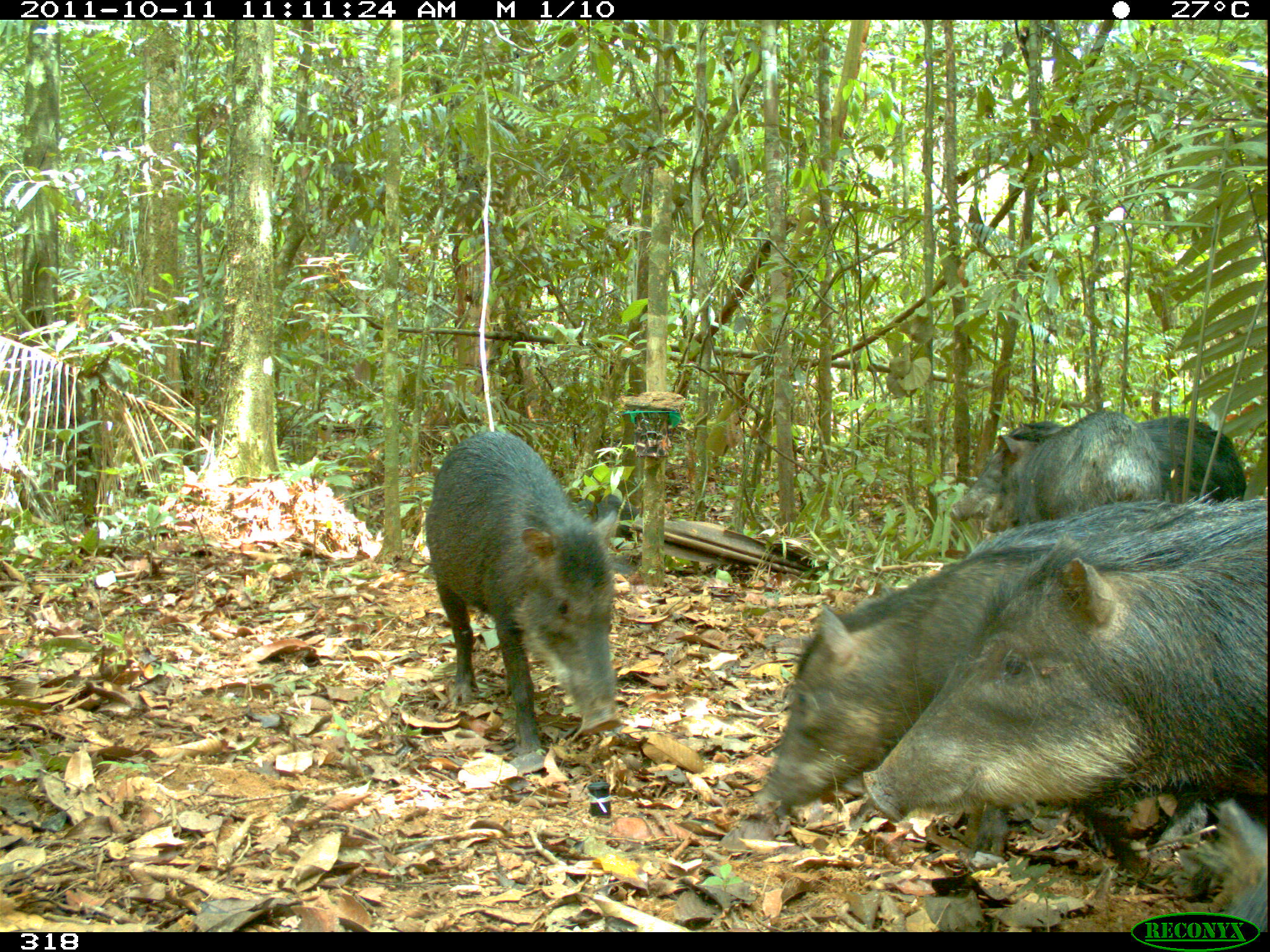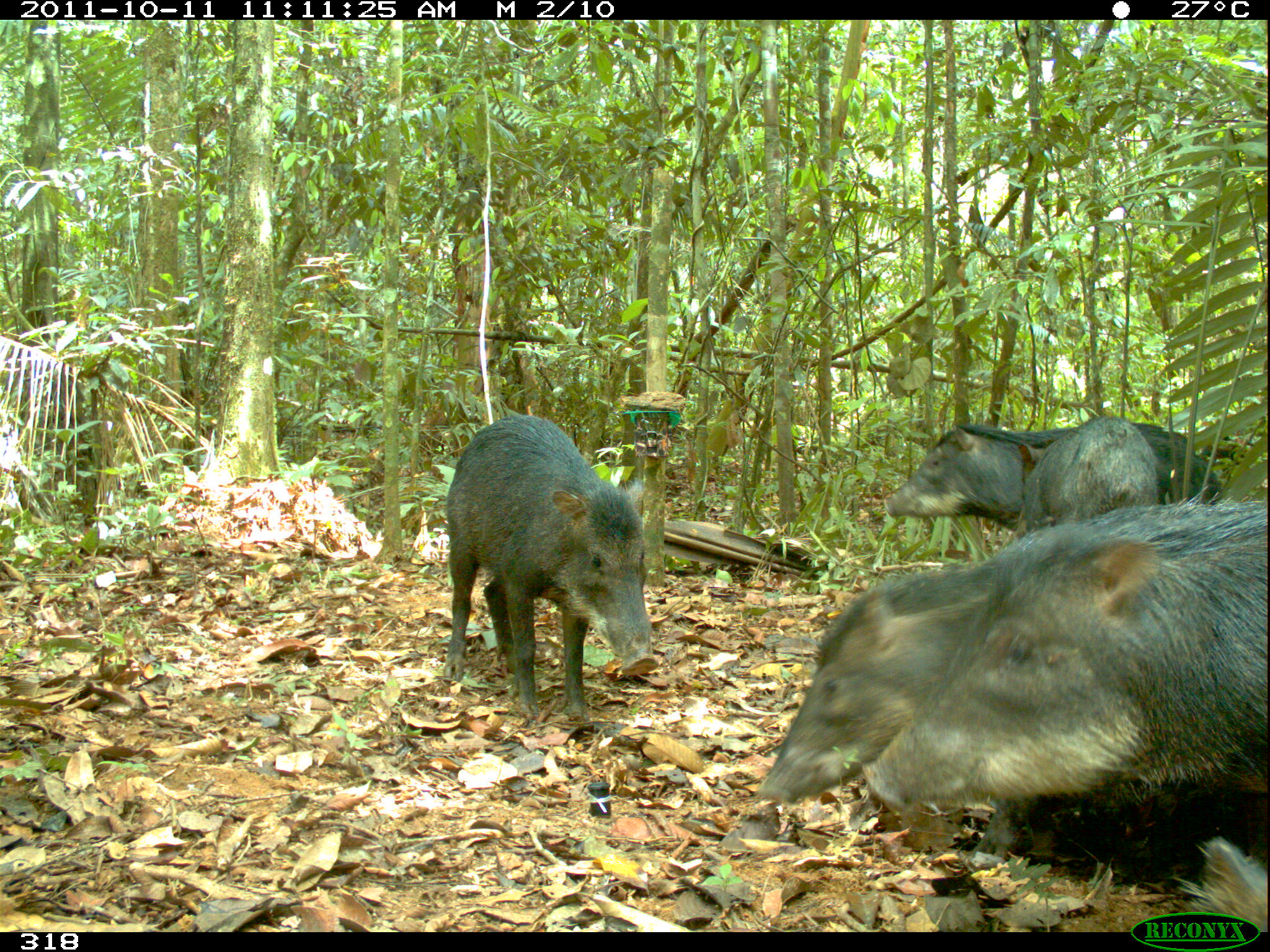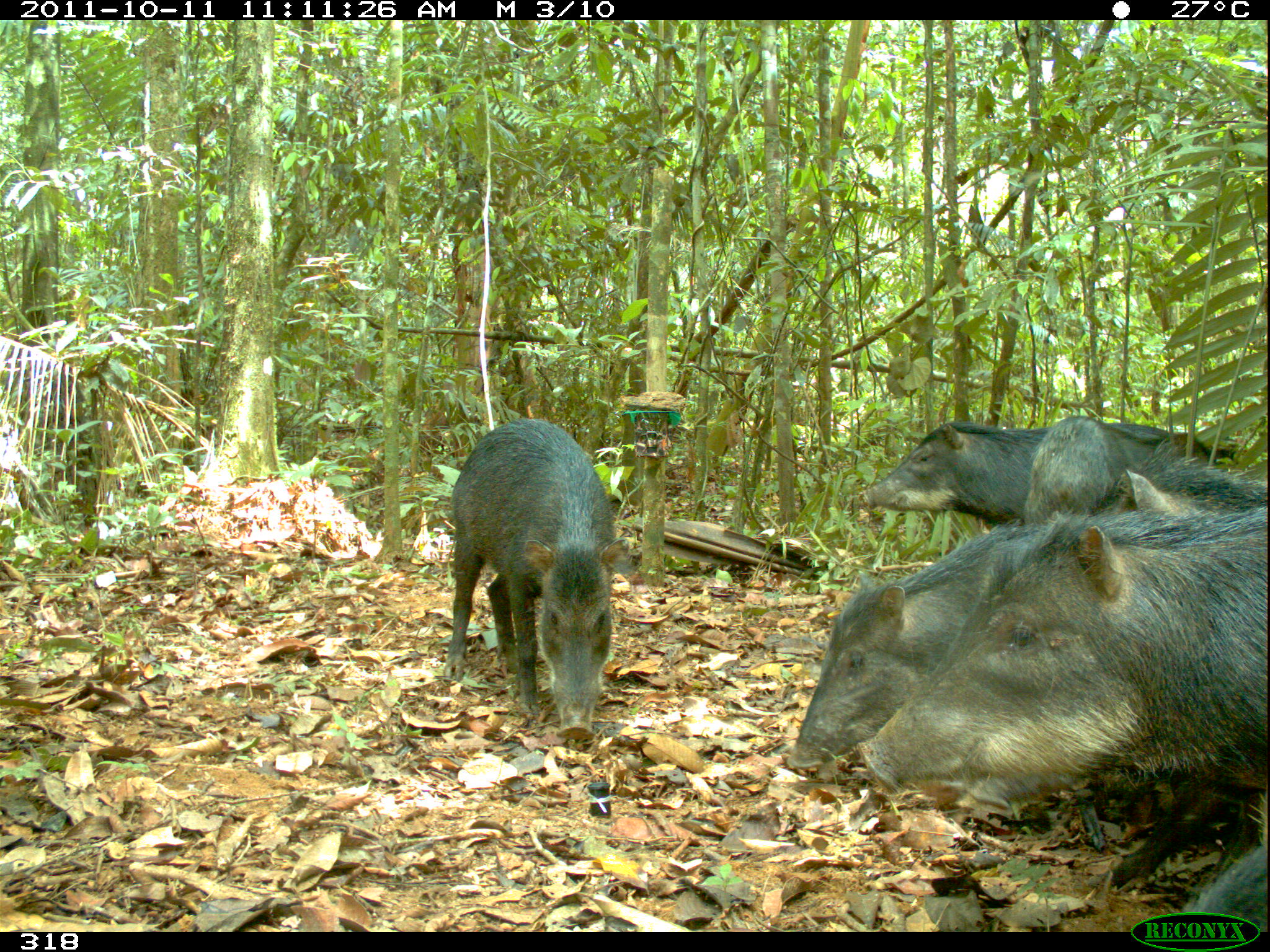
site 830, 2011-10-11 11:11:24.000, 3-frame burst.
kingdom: Animalia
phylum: Chordata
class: Mammalia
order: Artiodactyla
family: Tayassuidae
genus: Tayassu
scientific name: Tayassu pecari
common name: white-lipped peccary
Tayassu pecari (white-lipped peccary).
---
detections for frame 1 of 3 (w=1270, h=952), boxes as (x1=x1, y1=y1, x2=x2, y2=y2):
tayassu pecari: (x1=752, y1=493, x2=1269, y2=817); (x1=862, y1=535, x2=1267, y2=827); (x1=423, y1=429, x2=622, y2=767); (x1=947, y1=414, x2=1247, y2=526); (x1=979, y1=409, x2=1170, y2=533); (x1=1213, y1=798, x2=1267, y2=932)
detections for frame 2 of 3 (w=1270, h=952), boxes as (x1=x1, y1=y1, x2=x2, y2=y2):
tayassu pecari: (x1=750, y1=497, x2=1265, y2=867); (x1=860, y1=503, x2=1266, y2=818); (x1=441, y1=412, x2=658, y2=722); (x1=881, y1=419, x2=1221, y2=517); (x1=1017, y1=414, x2=1160, y2=531); (x1=1171, y1=837, x2=1267, y2=932)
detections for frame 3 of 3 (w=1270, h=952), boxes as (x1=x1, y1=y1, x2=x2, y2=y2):
tayassu pecari: (x1=783, y1=507, x2=1266, y2=889); (x1=854, y1=503, x2=1269, y2=796); (x1=440, y1=418, x2=630, y2=742); (x1=861, y1=419, x2=1176, y2=534); (x1=1024, y1=415, x2=1243, y2=516); (x1=1095, y1=438, x2=1267, y2=516); (x1=1184, y1=792, x2=1268, y2=932)